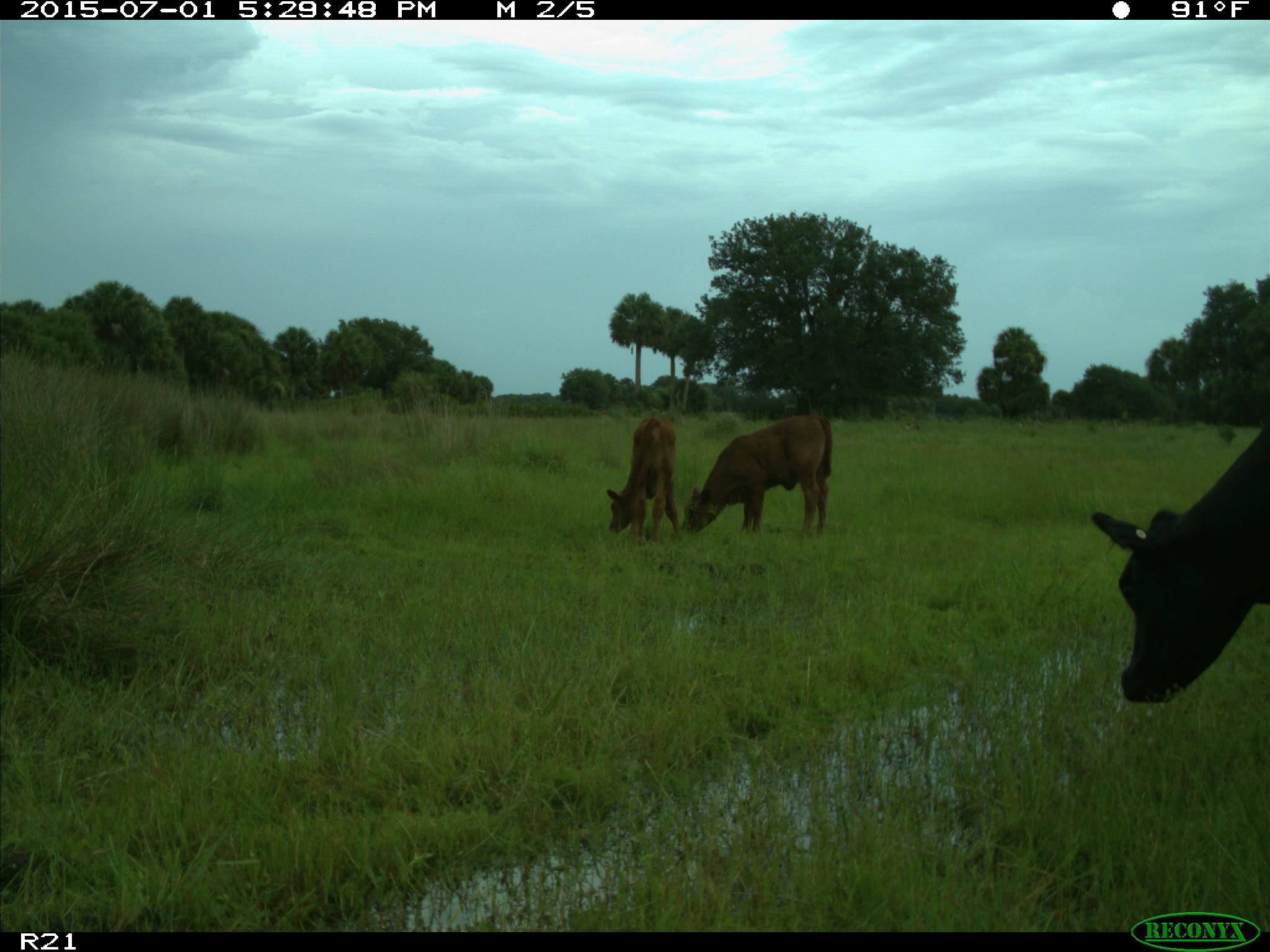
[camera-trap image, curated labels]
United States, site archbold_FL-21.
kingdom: Animalia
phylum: Chordata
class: Mammalia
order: Artiodactyla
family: Bovidae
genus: Bos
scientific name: Bos taurus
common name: domestic cow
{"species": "Bos taurus (domestic cow)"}